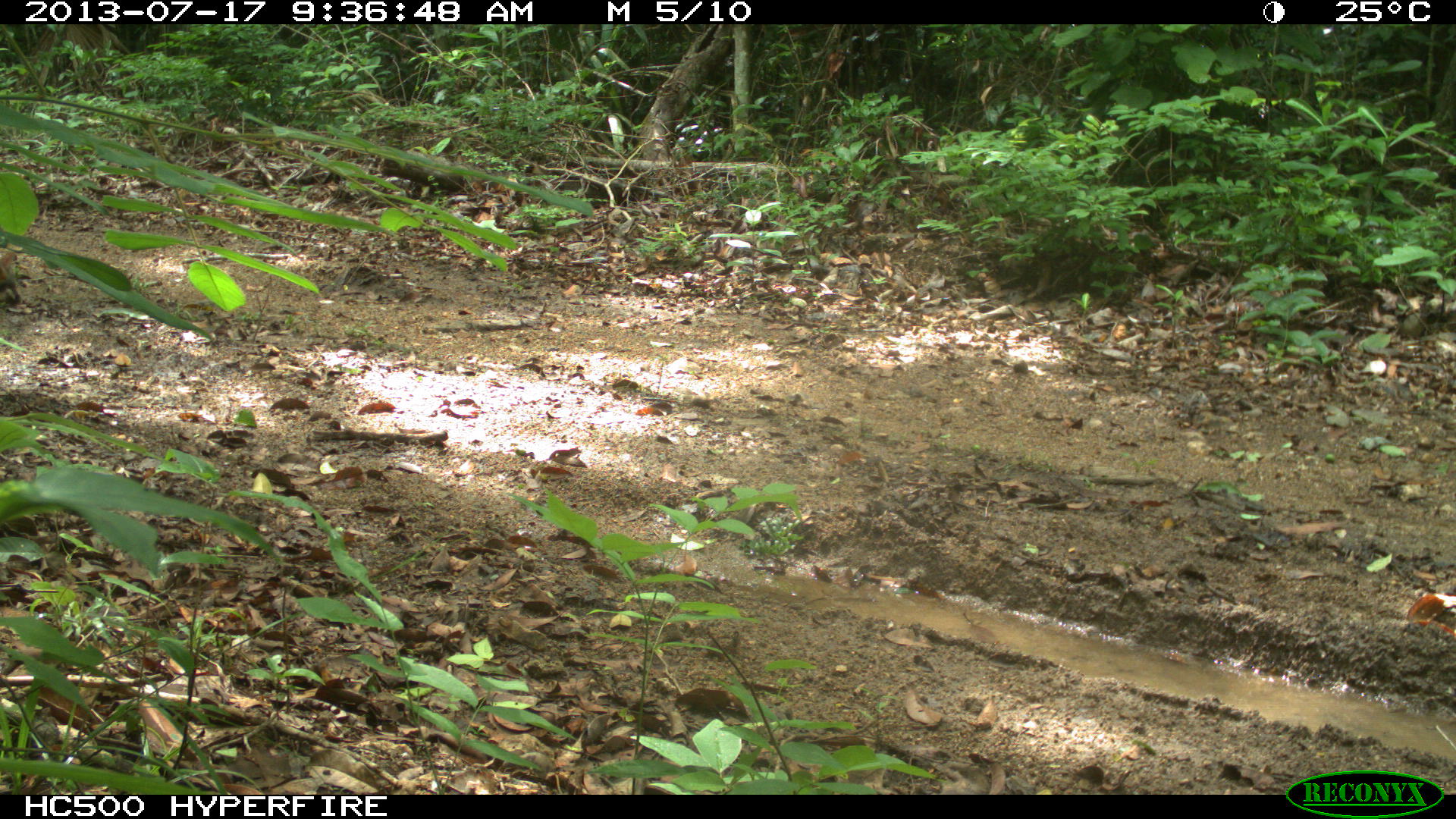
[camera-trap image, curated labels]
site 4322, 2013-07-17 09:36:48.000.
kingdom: Animalia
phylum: Chordata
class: Mammalia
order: Carnivora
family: Canidae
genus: Urocyon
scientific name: Urocyon cinereoargenteus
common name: gray fox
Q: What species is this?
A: Urocyon cinereoargenteus (gray fox).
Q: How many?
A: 1.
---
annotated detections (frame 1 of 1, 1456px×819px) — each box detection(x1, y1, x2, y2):
urocyon cinereoargenteus: detection(1394, 594, 1455, 638)